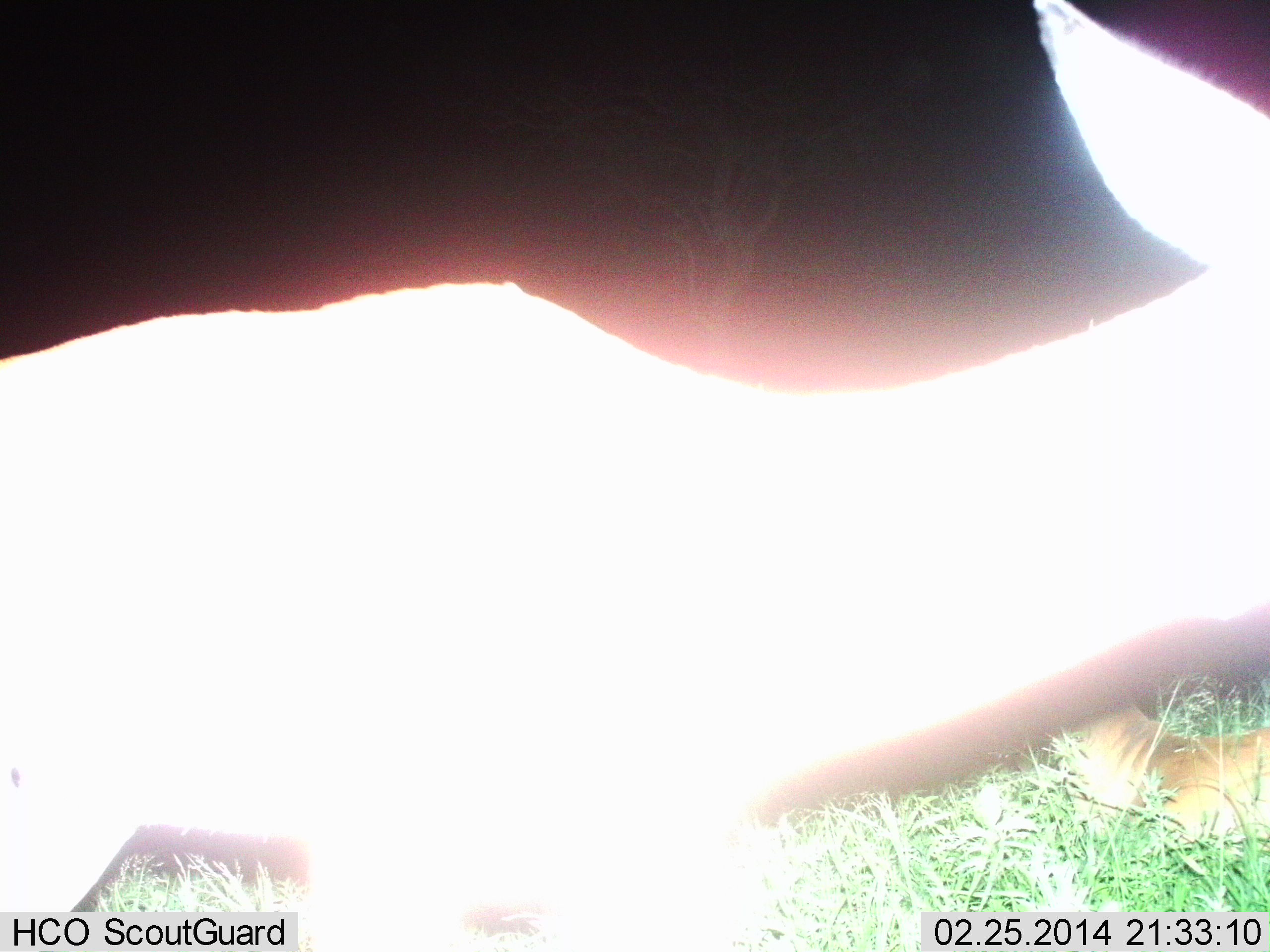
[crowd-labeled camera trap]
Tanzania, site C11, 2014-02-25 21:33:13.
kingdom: Animalia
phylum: Chordata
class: Mammalia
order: Artiodactyla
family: Bovidae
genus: Aepyceros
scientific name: Aepyceros melampus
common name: impala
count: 2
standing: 71%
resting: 71%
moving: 14%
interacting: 0%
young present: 0%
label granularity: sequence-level